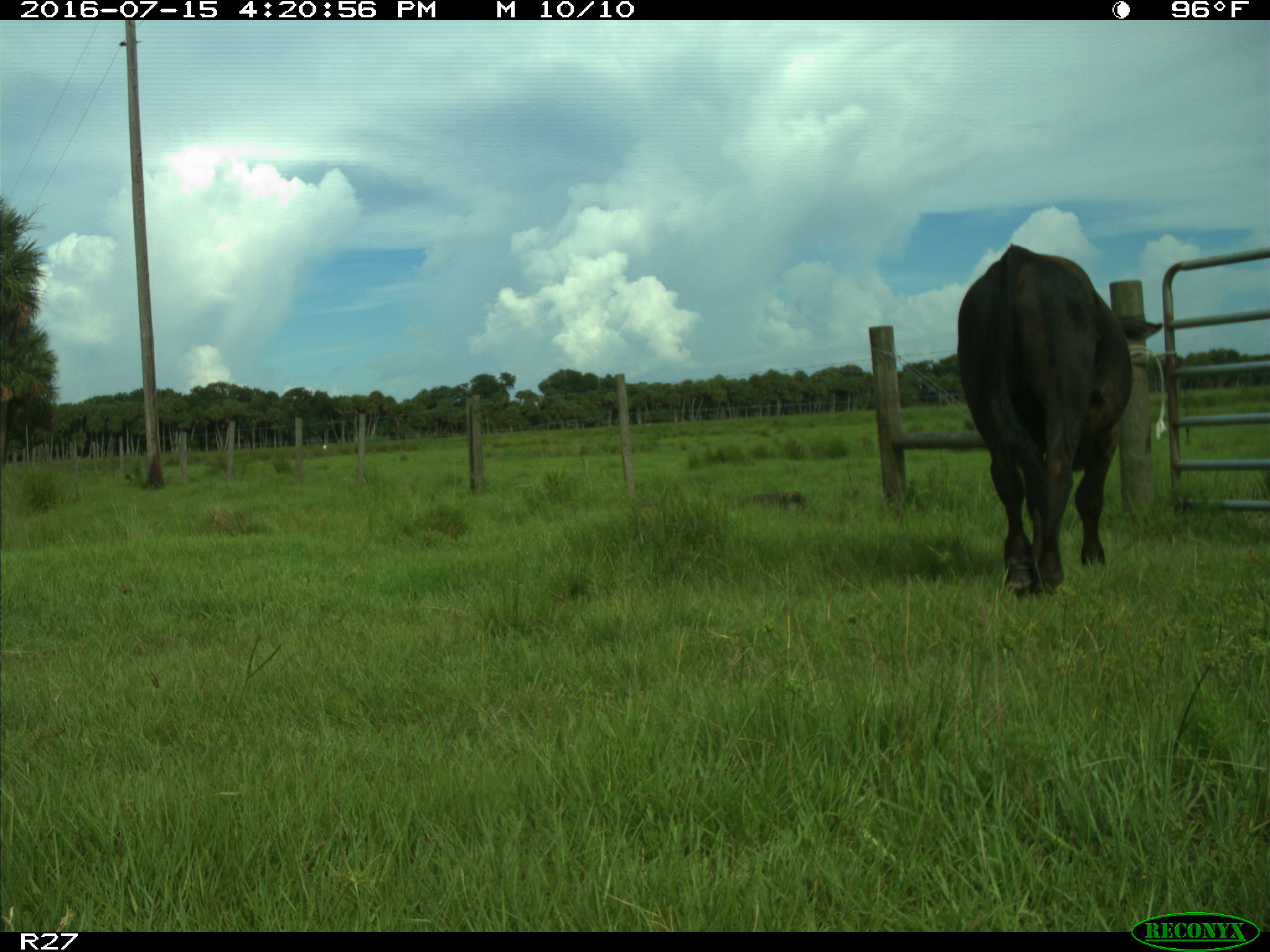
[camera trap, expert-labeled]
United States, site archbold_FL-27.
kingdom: Animalia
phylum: Chordata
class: Mammalia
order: Artiodactyla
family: Bovidae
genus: Bos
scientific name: Bos taurus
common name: domestic cow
Bos taurus (domestic cow).